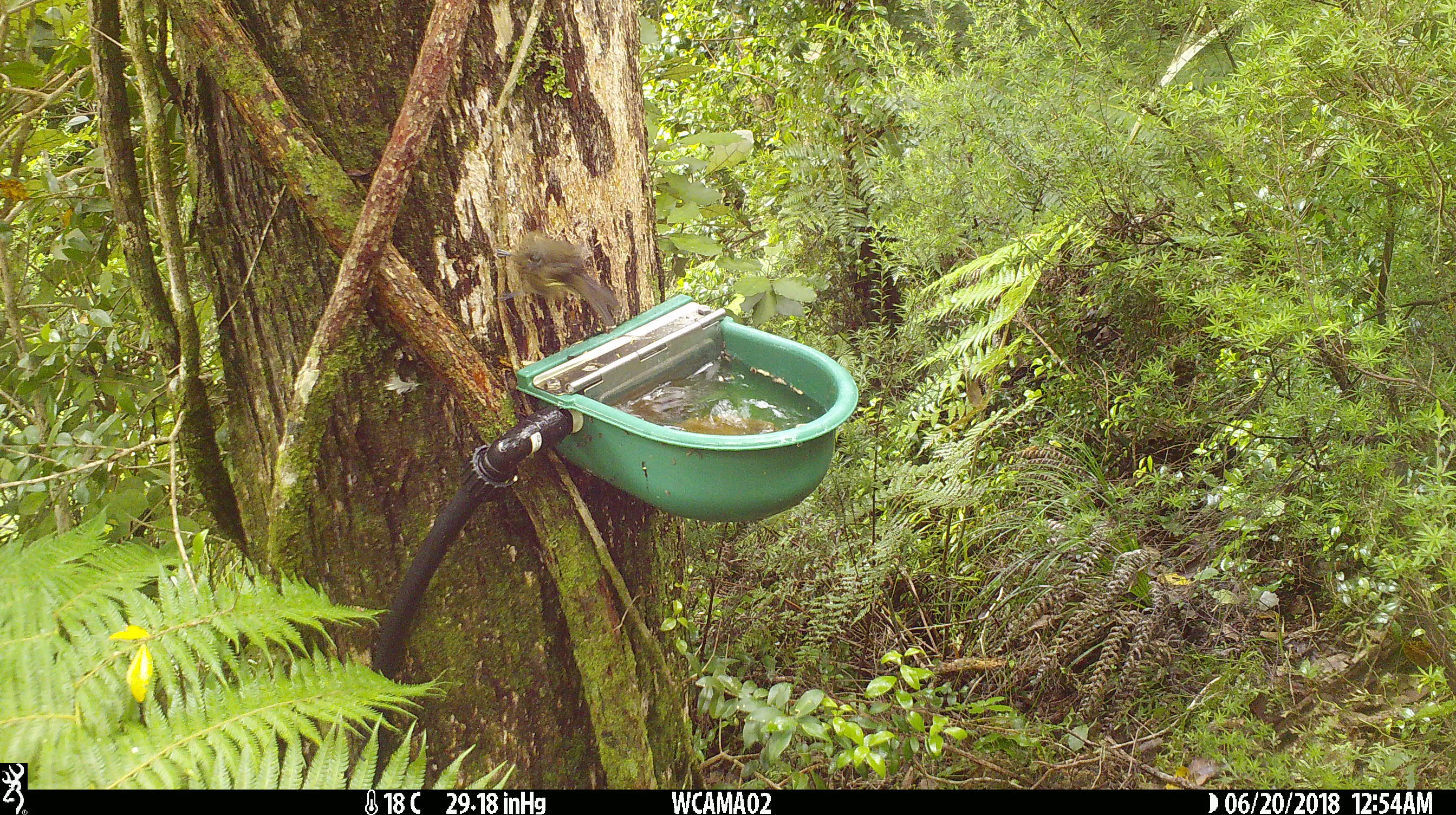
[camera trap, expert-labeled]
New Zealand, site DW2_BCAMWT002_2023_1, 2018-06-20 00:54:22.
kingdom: Animalia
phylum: Chordata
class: Aves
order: Passeriformes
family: Meliphagidae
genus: Anthornis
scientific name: Anthornis melanura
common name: new zealand bellbird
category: bellbird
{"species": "bellbird (new zealand bellbird) (Anthornis melanura)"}